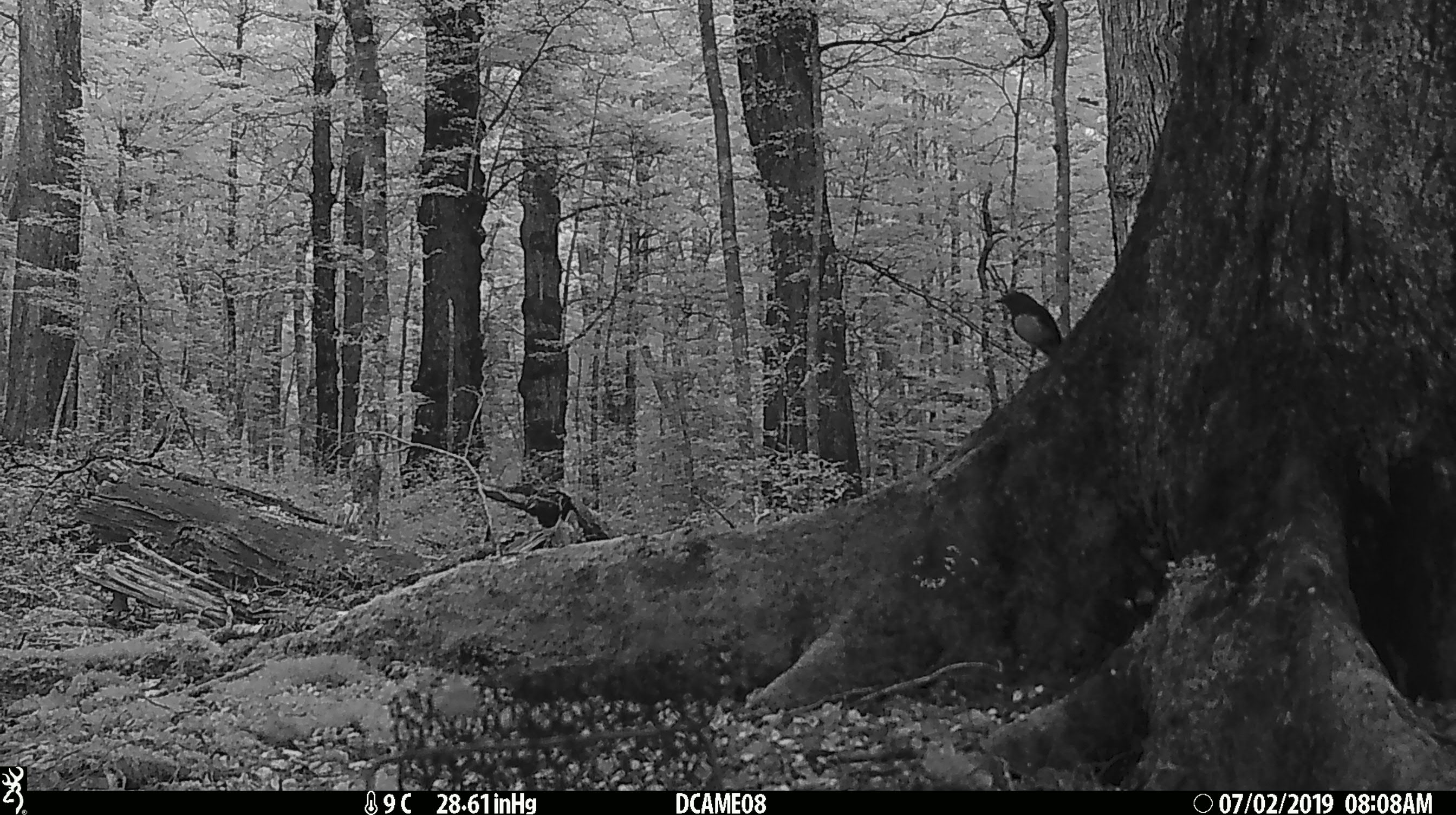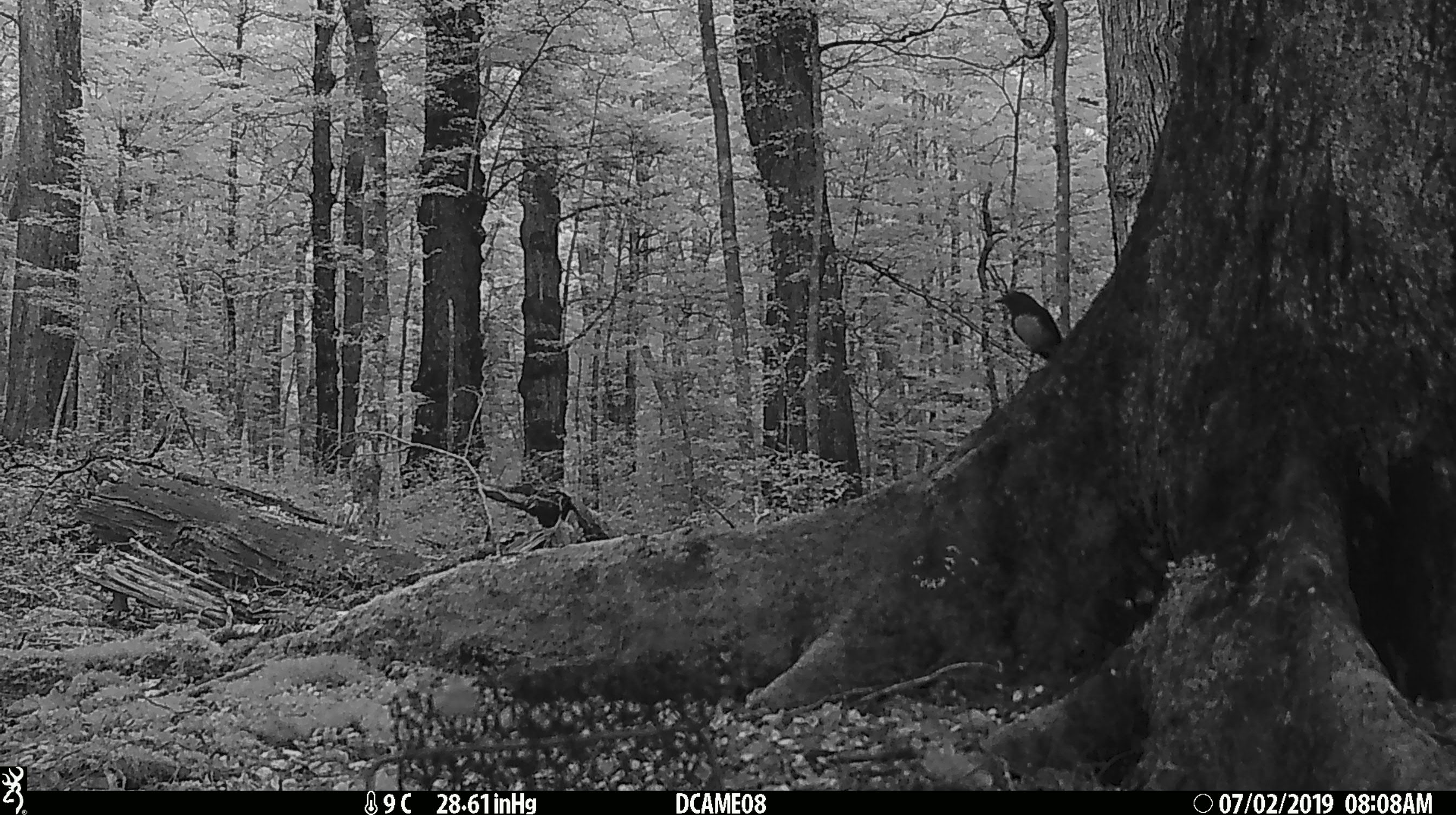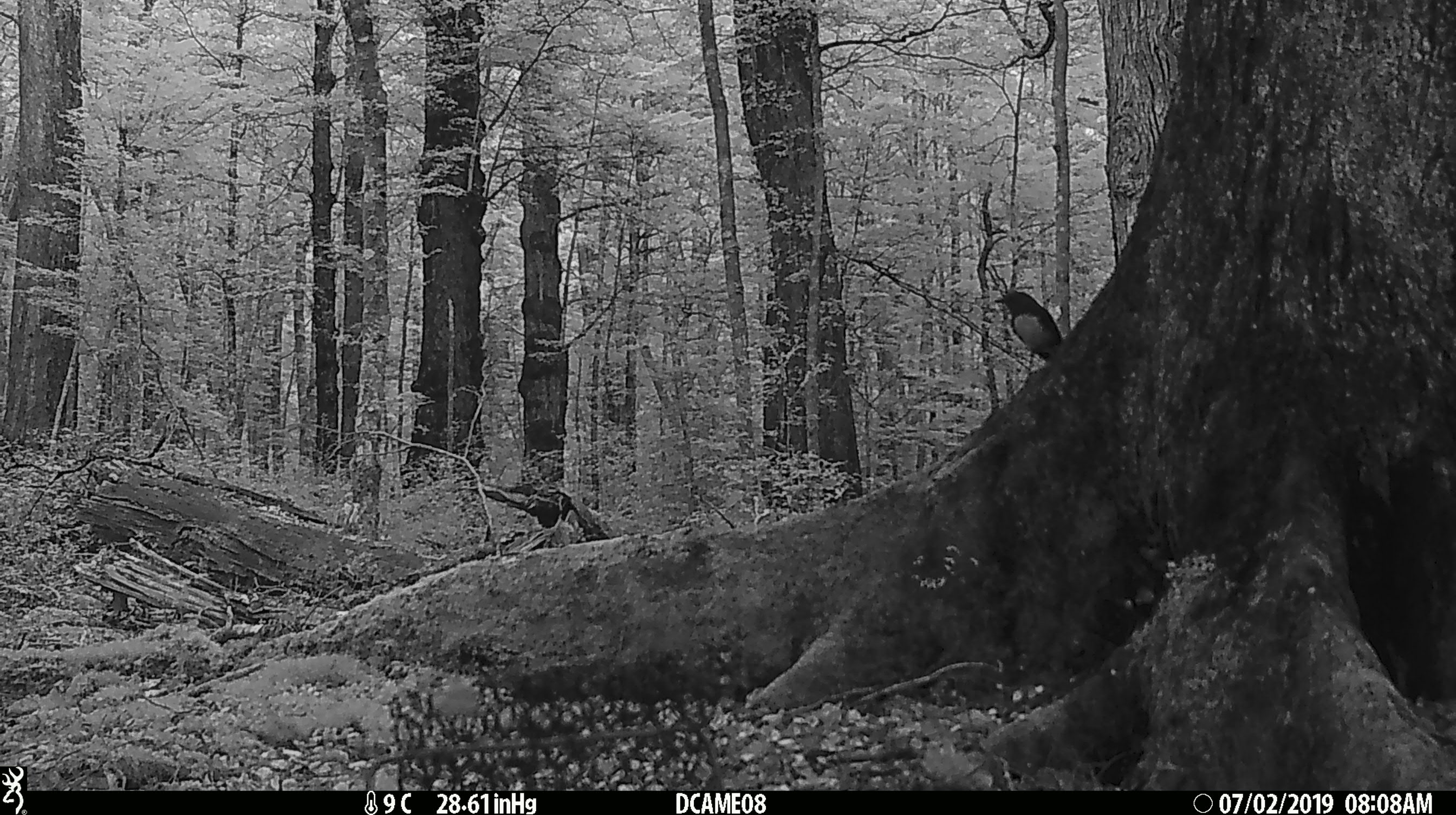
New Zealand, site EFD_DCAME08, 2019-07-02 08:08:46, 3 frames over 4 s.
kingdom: Animalia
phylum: Chordata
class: Aves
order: Passeriformes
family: Petroicidae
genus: Petroica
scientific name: Petroica australis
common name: new zealand robin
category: robin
Robin (new zealand robin) (Petroica australis).